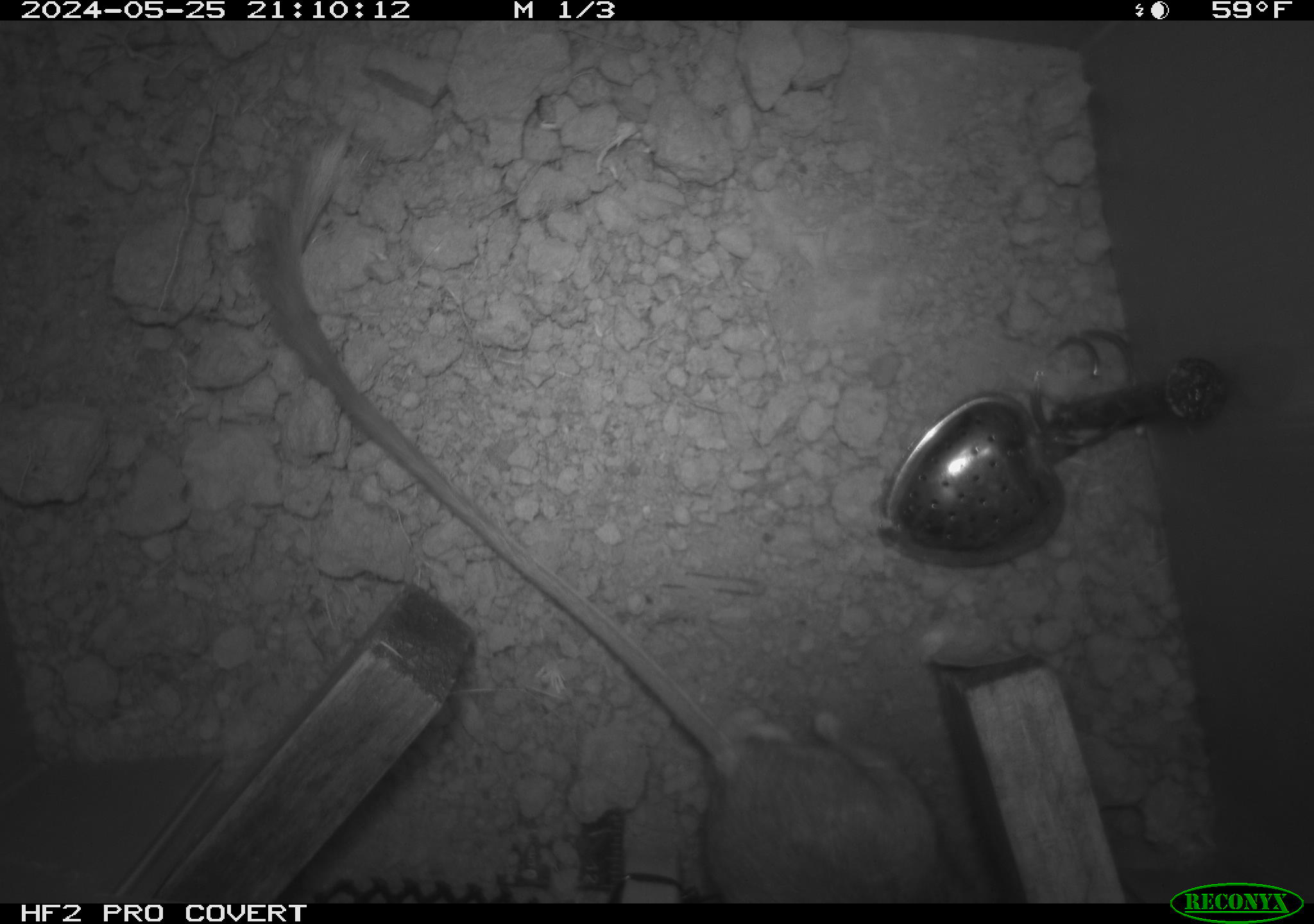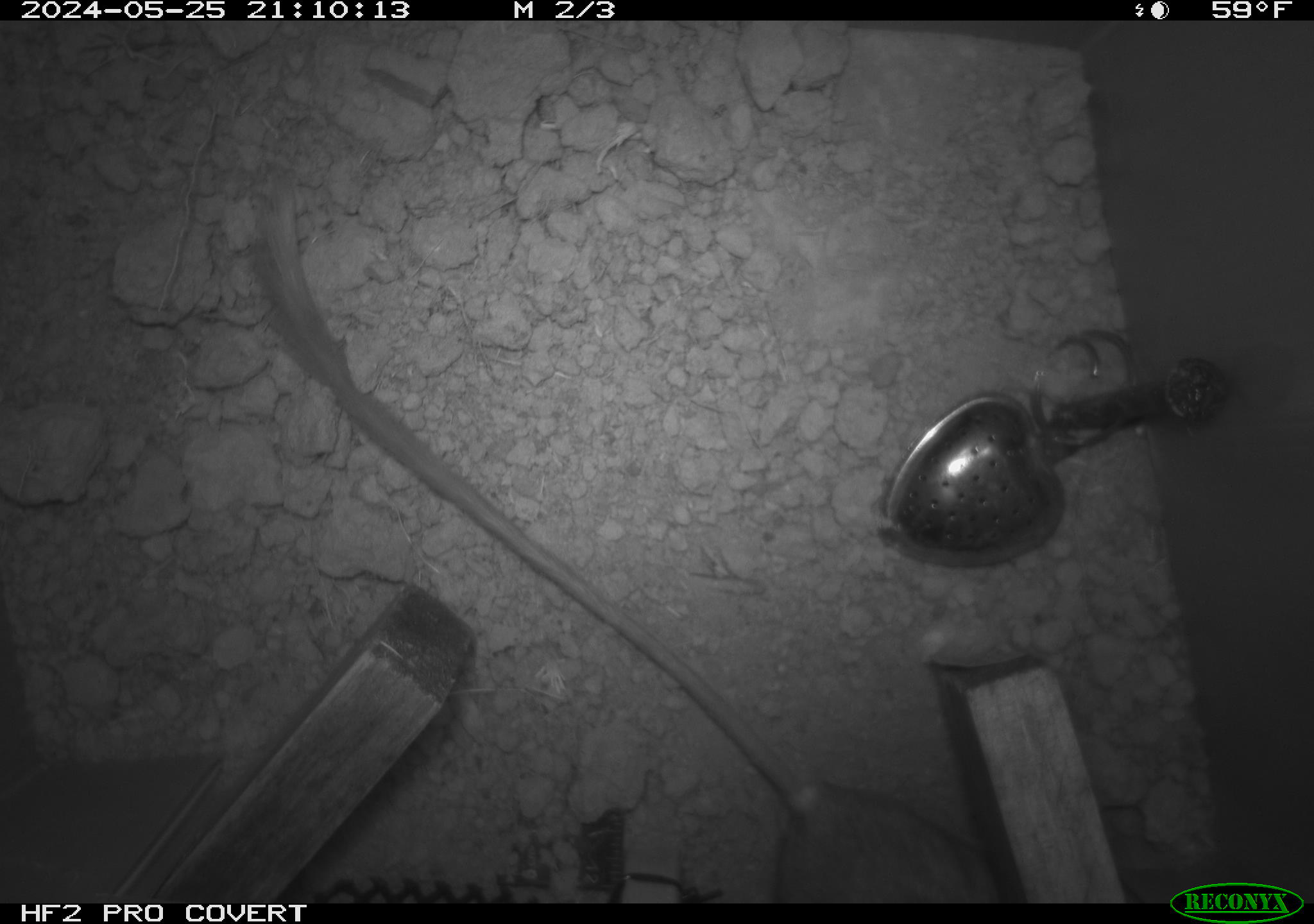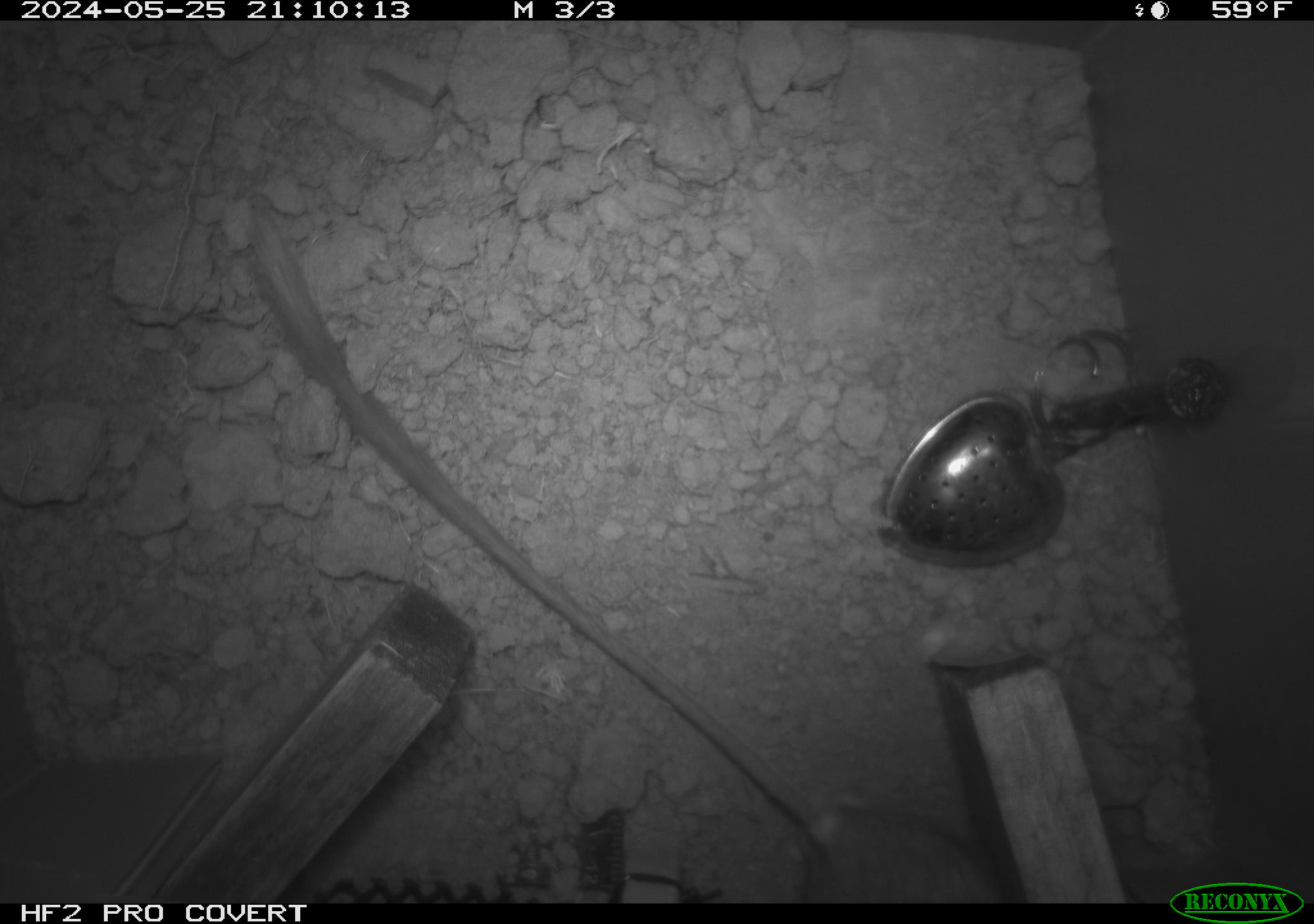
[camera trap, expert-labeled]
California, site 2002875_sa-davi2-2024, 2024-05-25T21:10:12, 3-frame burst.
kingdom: Animalia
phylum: Chordata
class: Mammalia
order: Rodentia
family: Heteromyidae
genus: Dipodomys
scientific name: Dipodomys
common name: kangaroo rats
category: dipodomys species